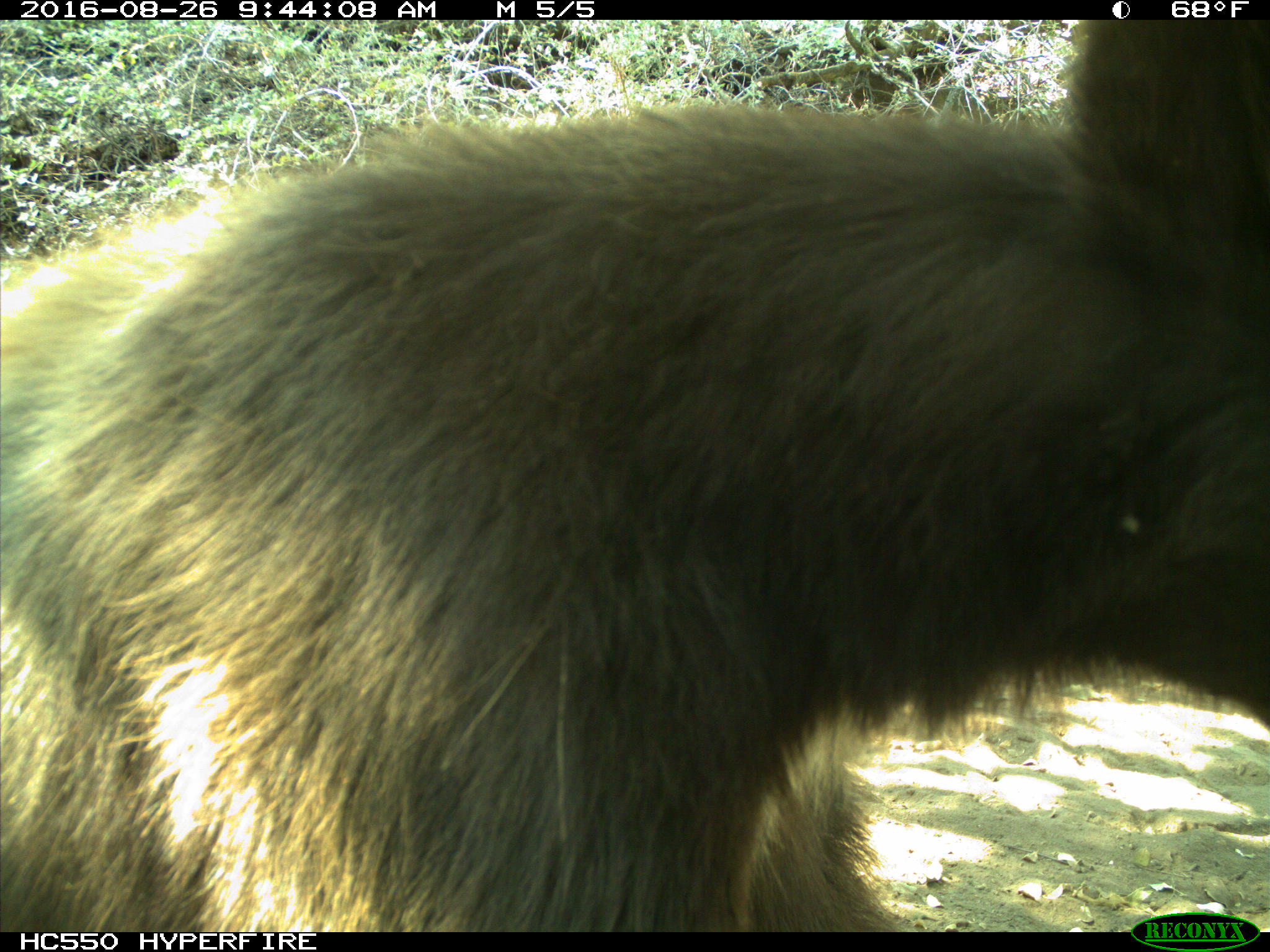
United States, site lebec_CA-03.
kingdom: Animalia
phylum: Chordata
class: Mammalia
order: Carnivora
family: Ursidae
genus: Ursus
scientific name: Ursus americanus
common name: american black bear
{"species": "Ursus americanus (american black bear)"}